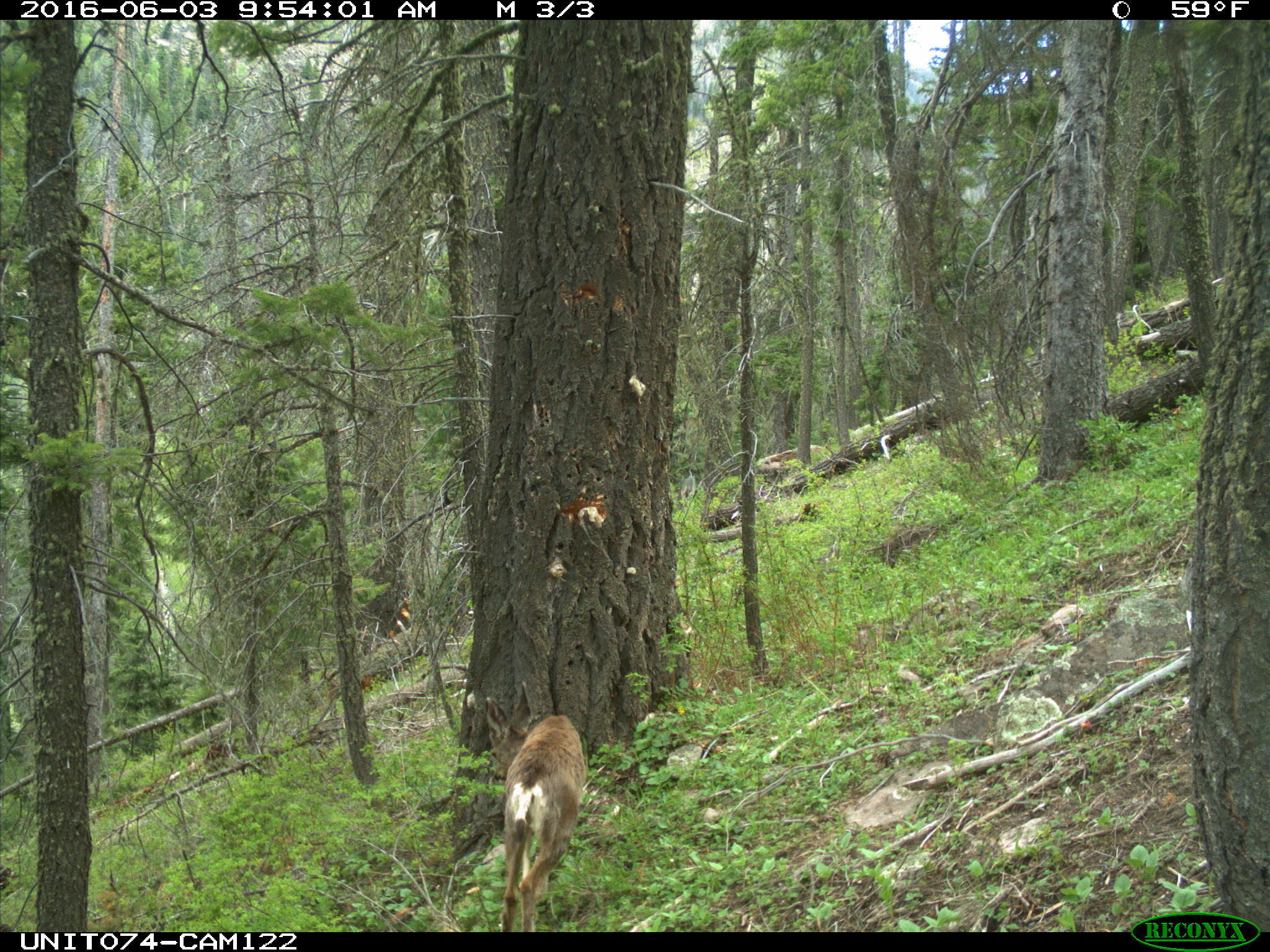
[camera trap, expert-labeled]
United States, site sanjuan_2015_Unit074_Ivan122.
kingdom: Animalia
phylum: Chordata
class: Mammalia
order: Artiodactyla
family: Cervidae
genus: Odocoileus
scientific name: Odocoileus hemionus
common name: mule deer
Odocoileus hemionus (mule deer).